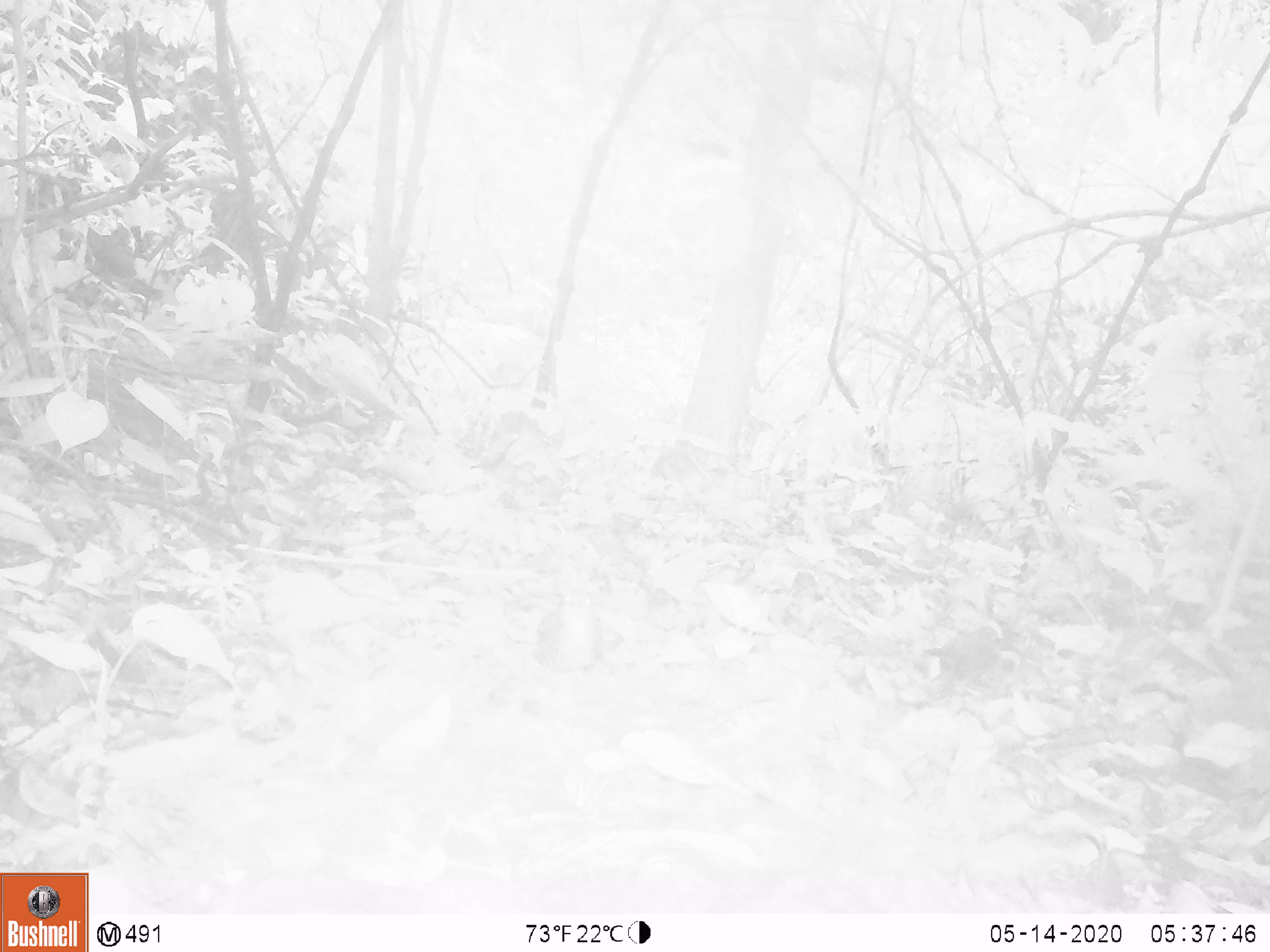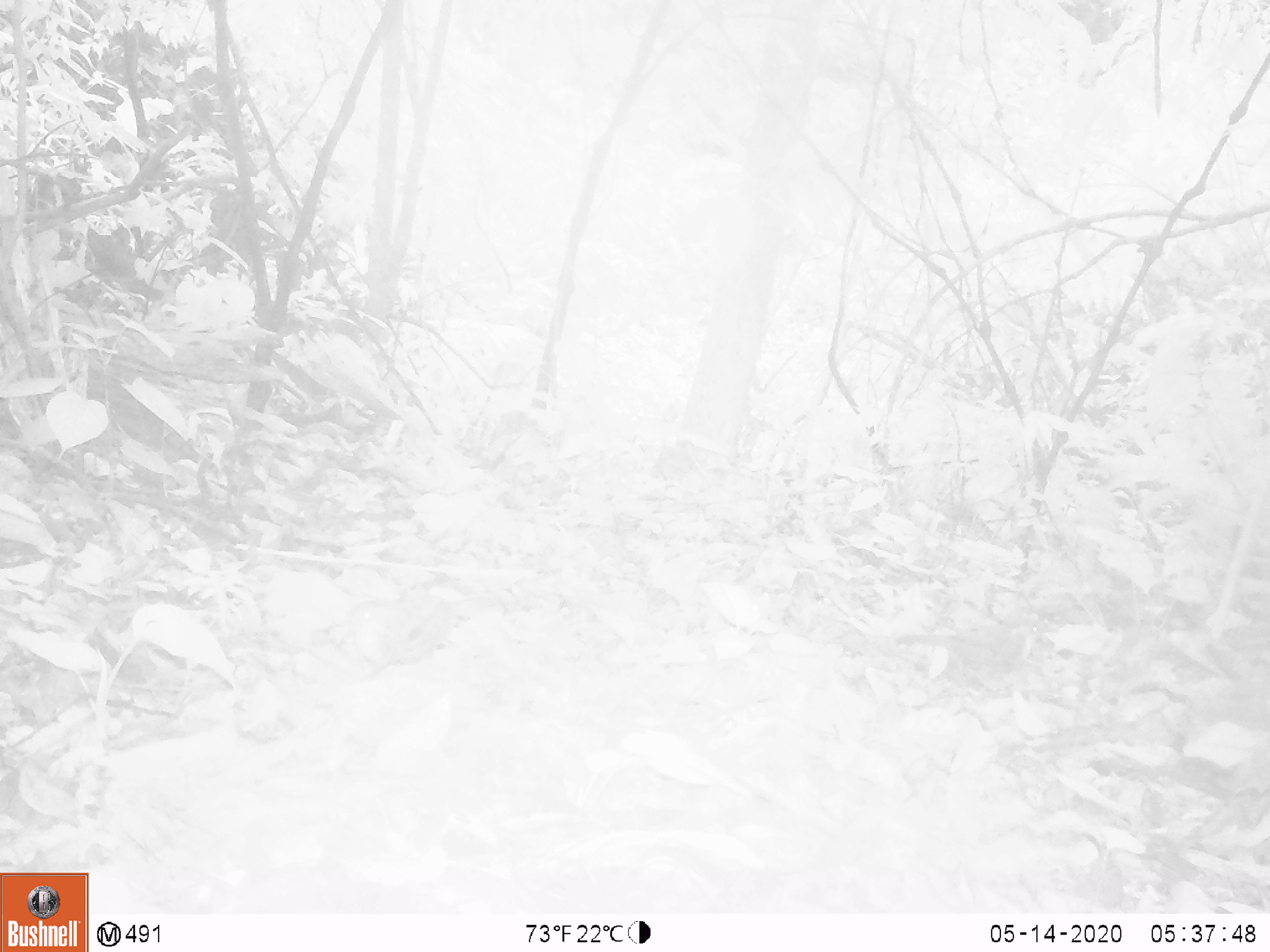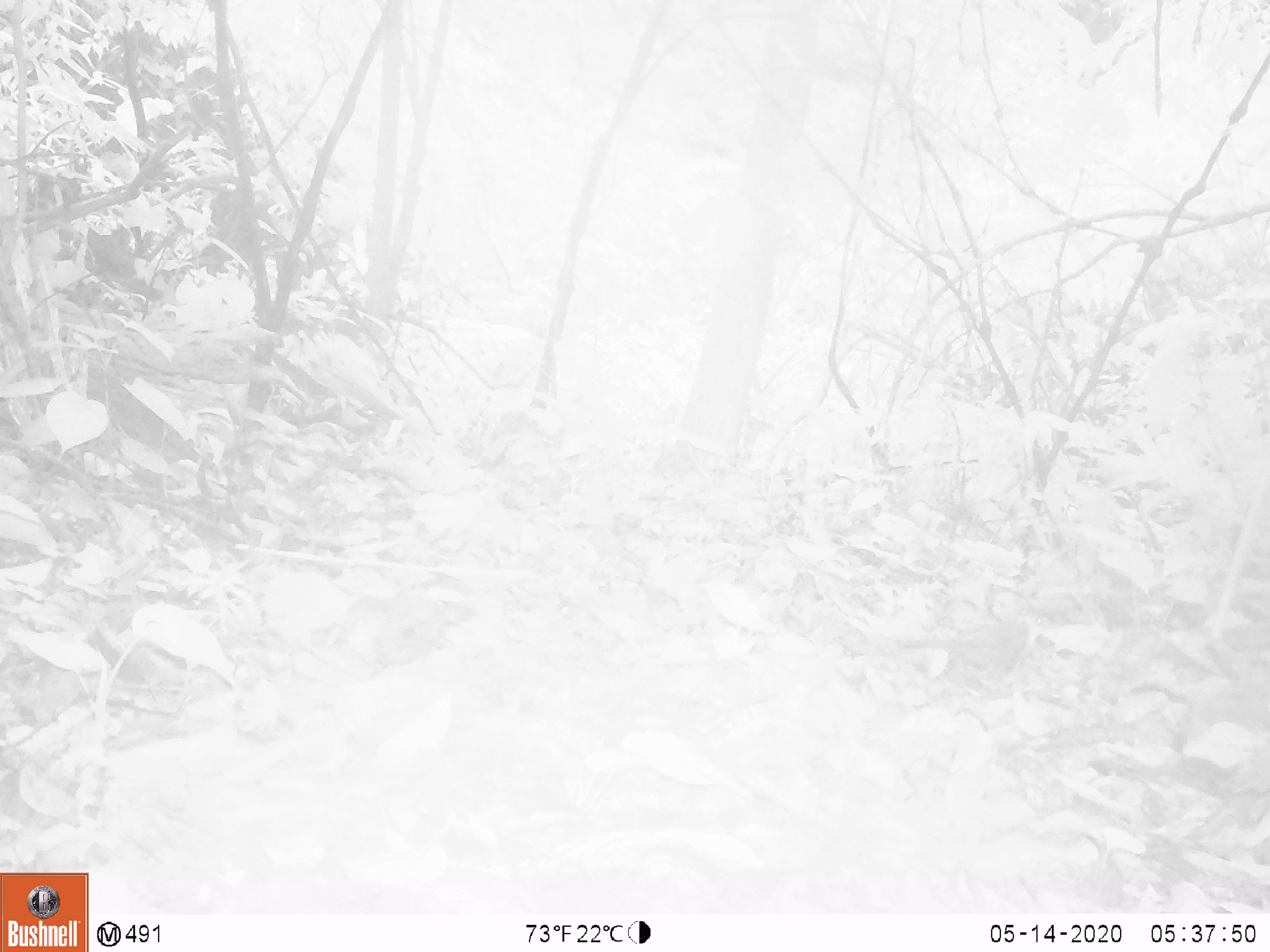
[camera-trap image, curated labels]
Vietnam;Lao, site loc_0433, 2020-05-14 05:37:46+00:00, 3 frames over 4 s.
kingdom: Animalia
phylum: Chordata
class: Aves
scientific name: Aves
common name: bird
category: unidentified bird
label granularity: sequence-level